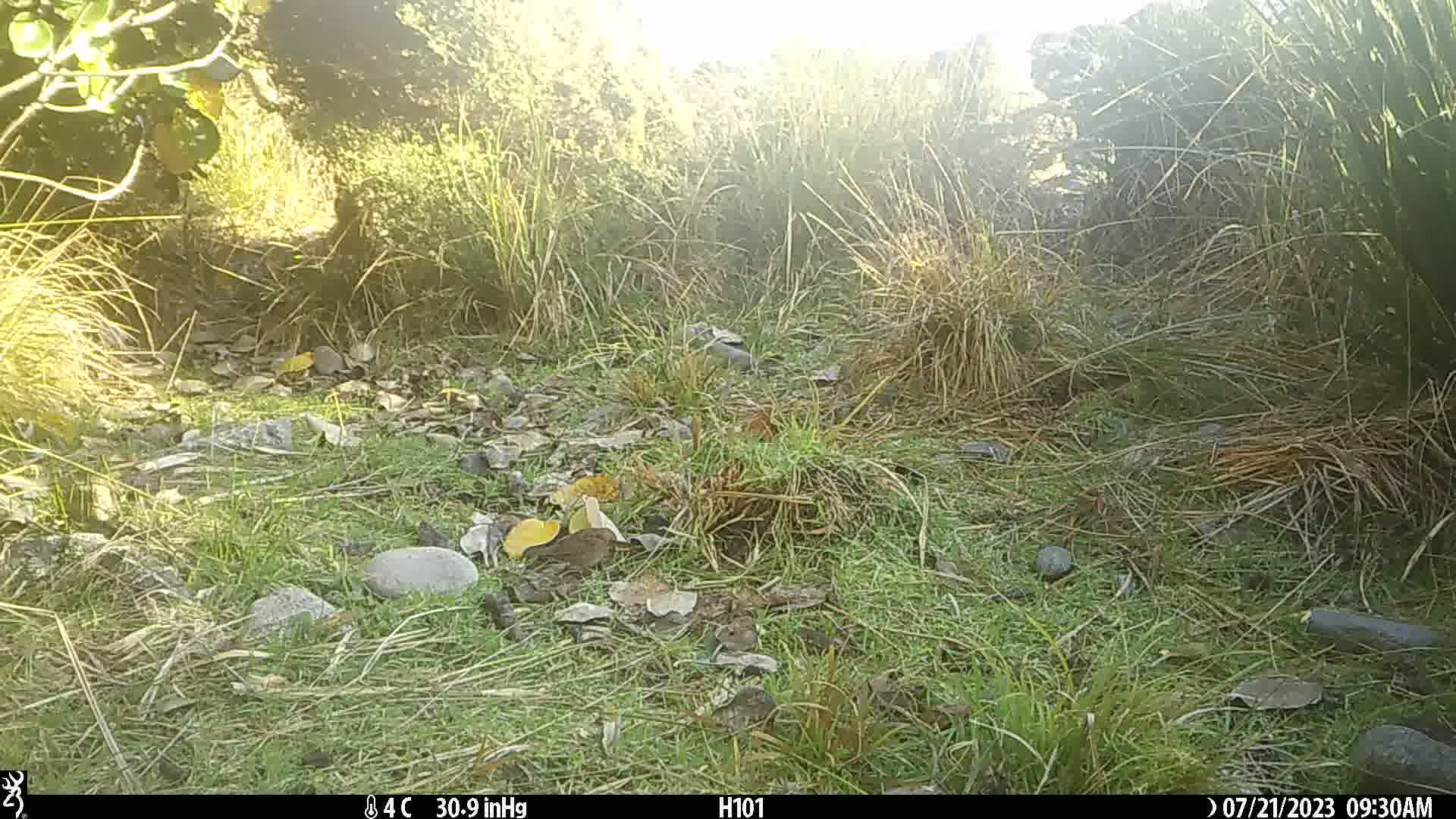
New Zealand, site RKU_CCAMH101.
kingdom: Animalia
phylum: Chordata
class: Aves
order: Passeriformes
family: Prunellidae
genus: Prunella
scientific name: Prunella modularis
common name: dunnock